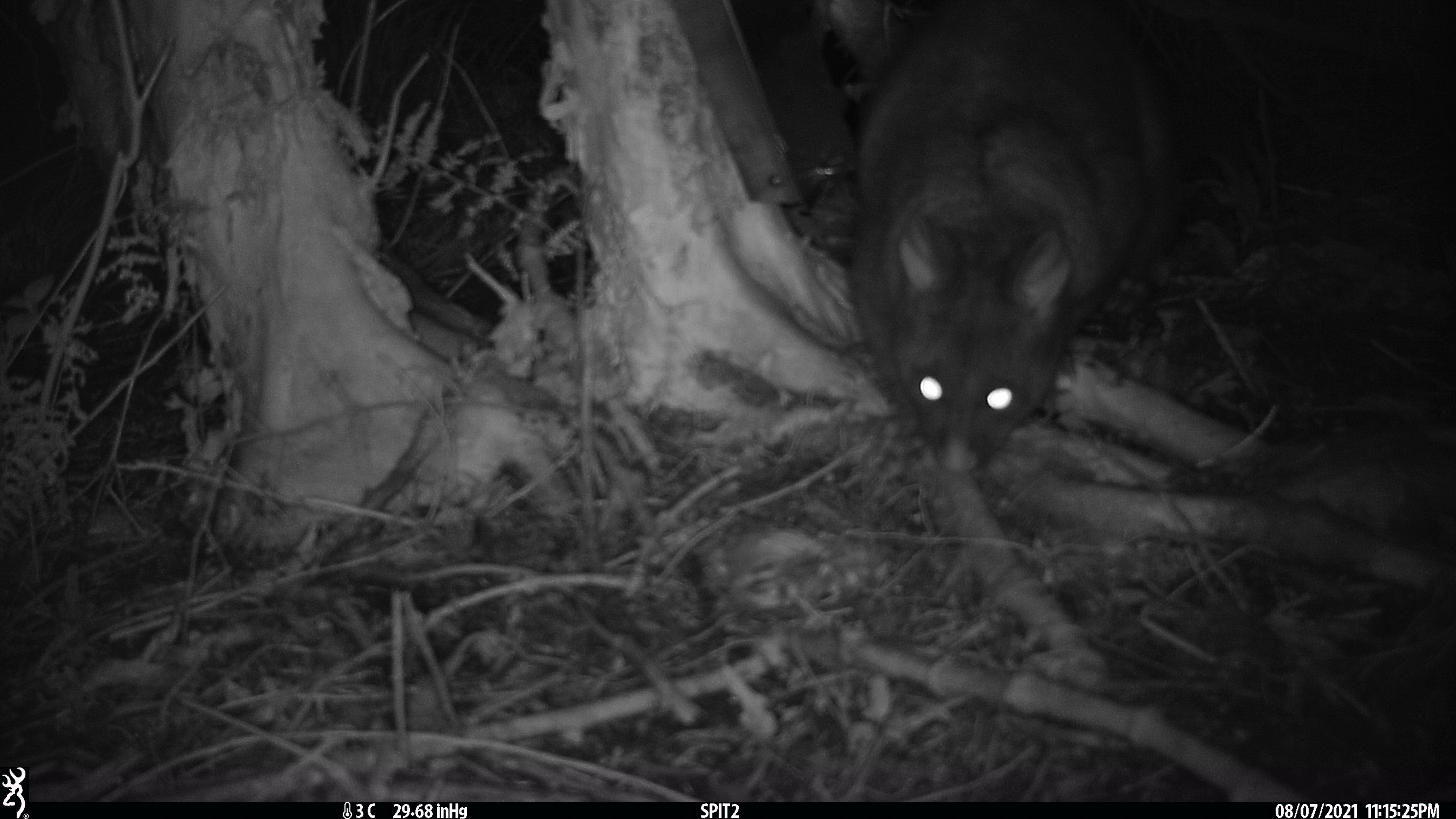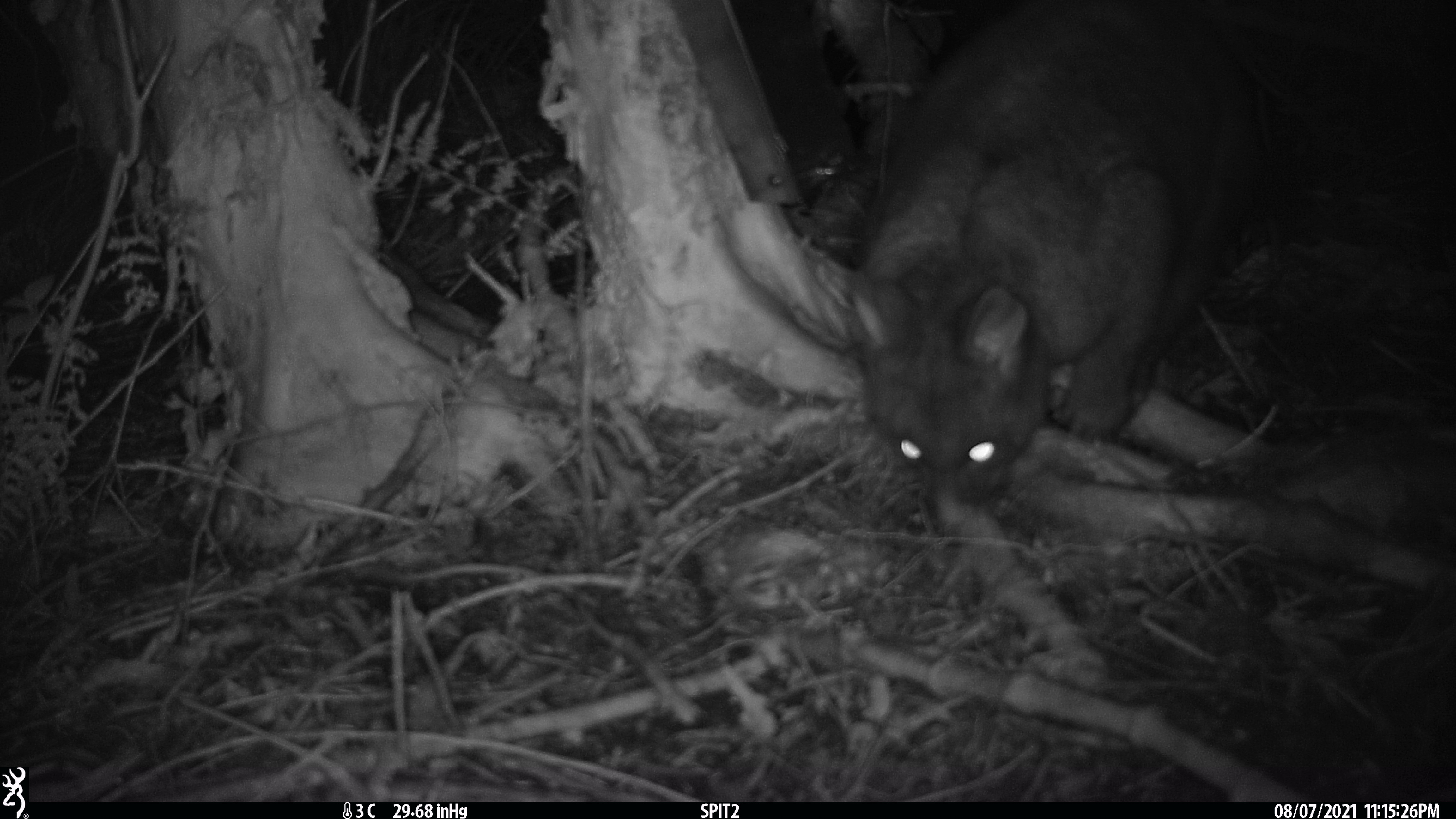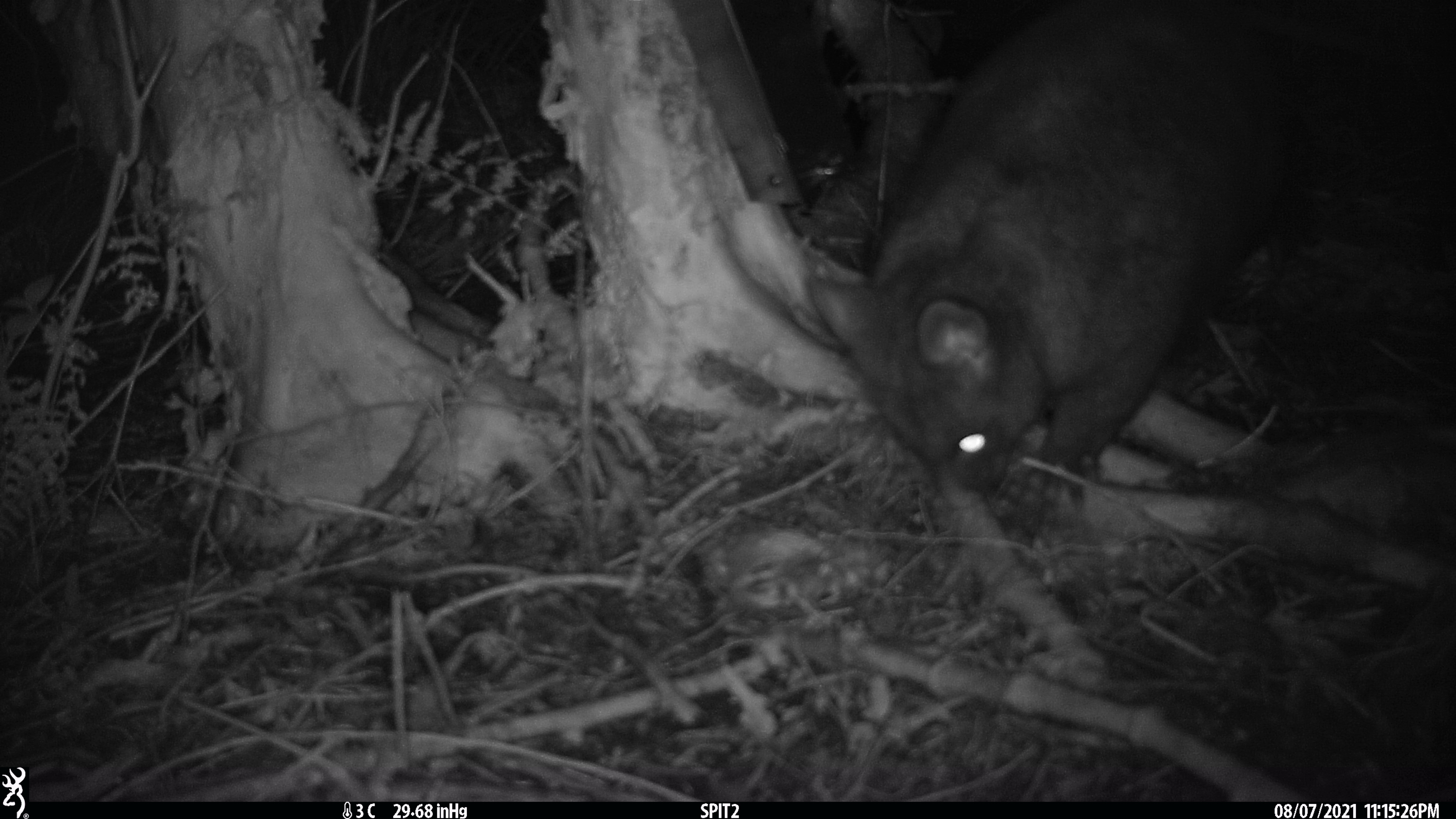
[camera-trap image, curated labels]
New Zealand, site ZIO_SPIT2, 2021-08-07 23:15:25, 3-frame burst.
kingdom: Animalia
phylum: Chordata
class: Mammalia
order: Diprotodontia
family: Phalangeridae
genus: Trichosurus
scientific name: Trichosurus vulpecula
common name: common brushtail possum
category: possum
Possum (common brushtail possum) (Trichosurus vulpecula).